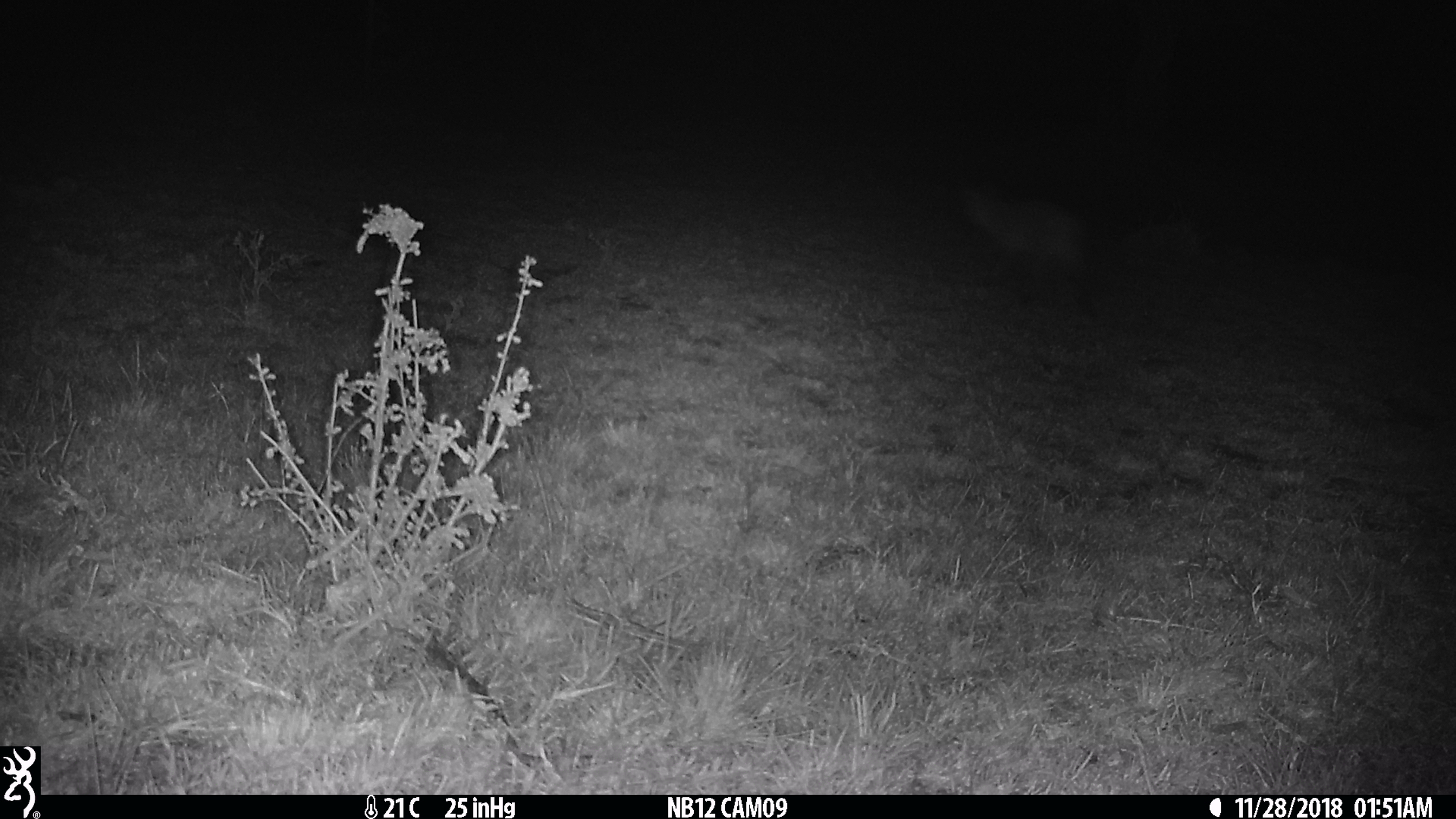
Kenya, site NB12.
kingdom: Animalia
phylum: Chordata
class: Mammalia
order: Carnivora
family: Canidae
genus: Otocyon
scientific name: Otocyon megalotis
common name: bat-eared fox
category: bateared fox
Bateared fox (bat-eared fox) (Otocyon megalotis).